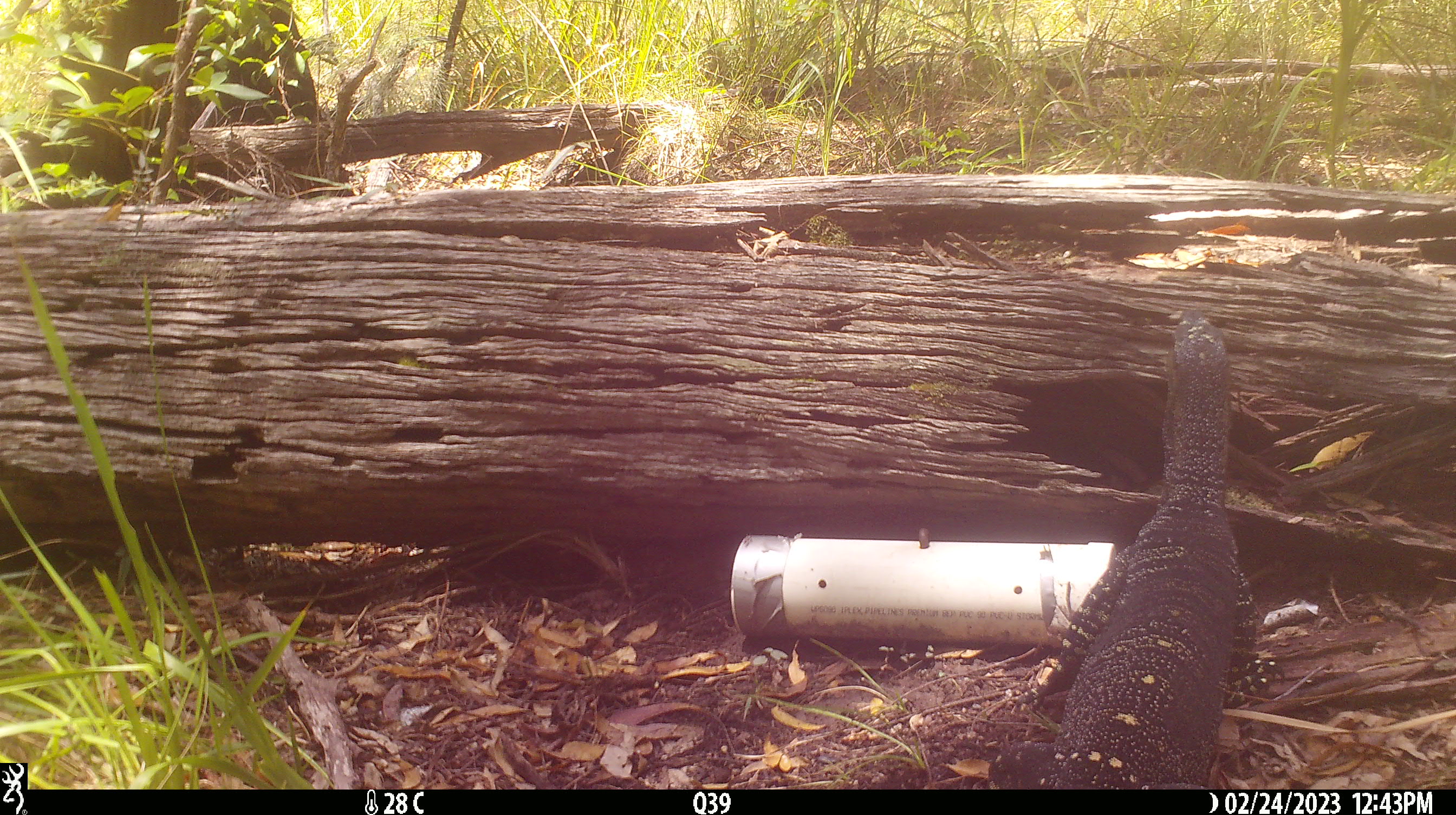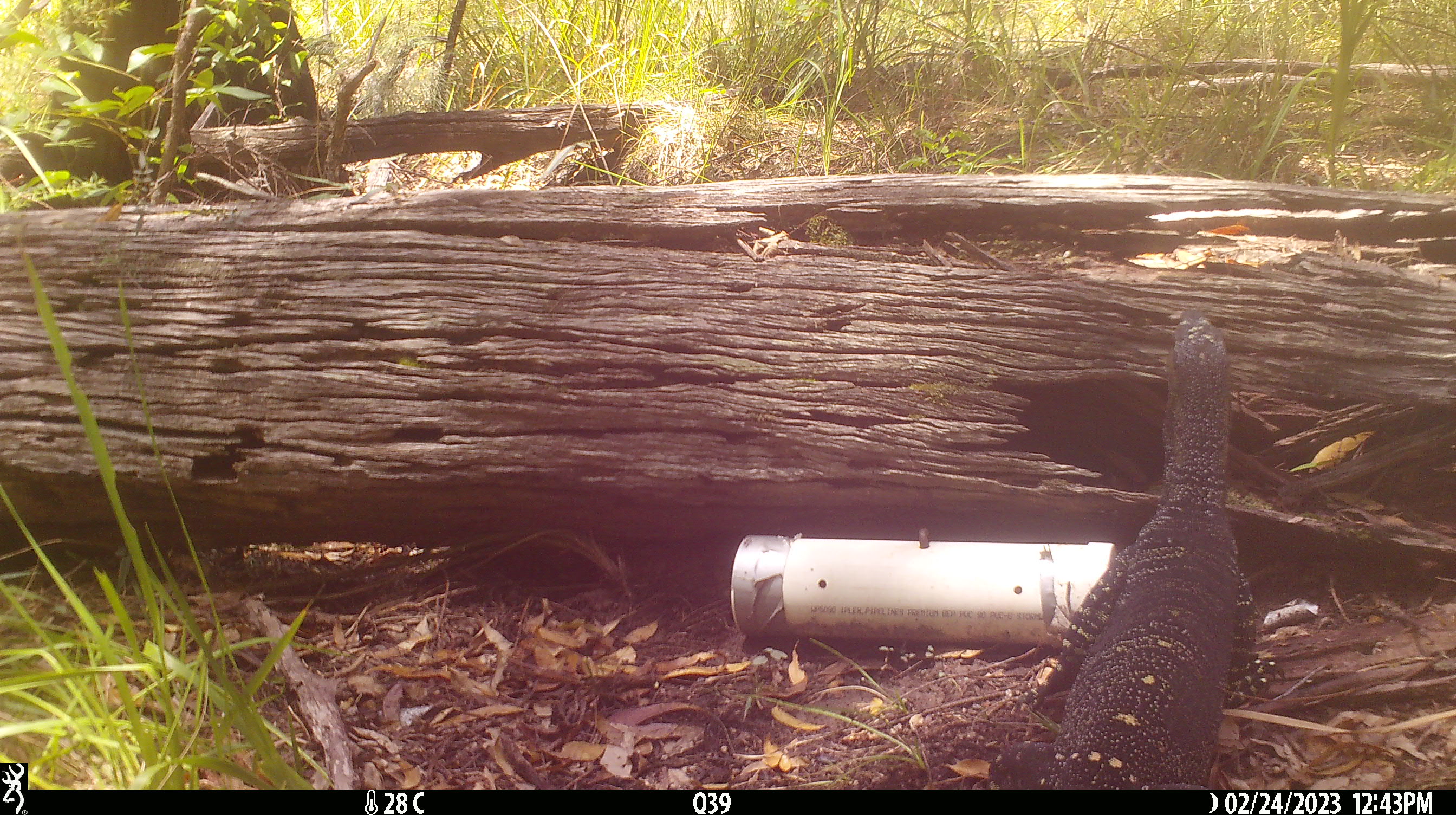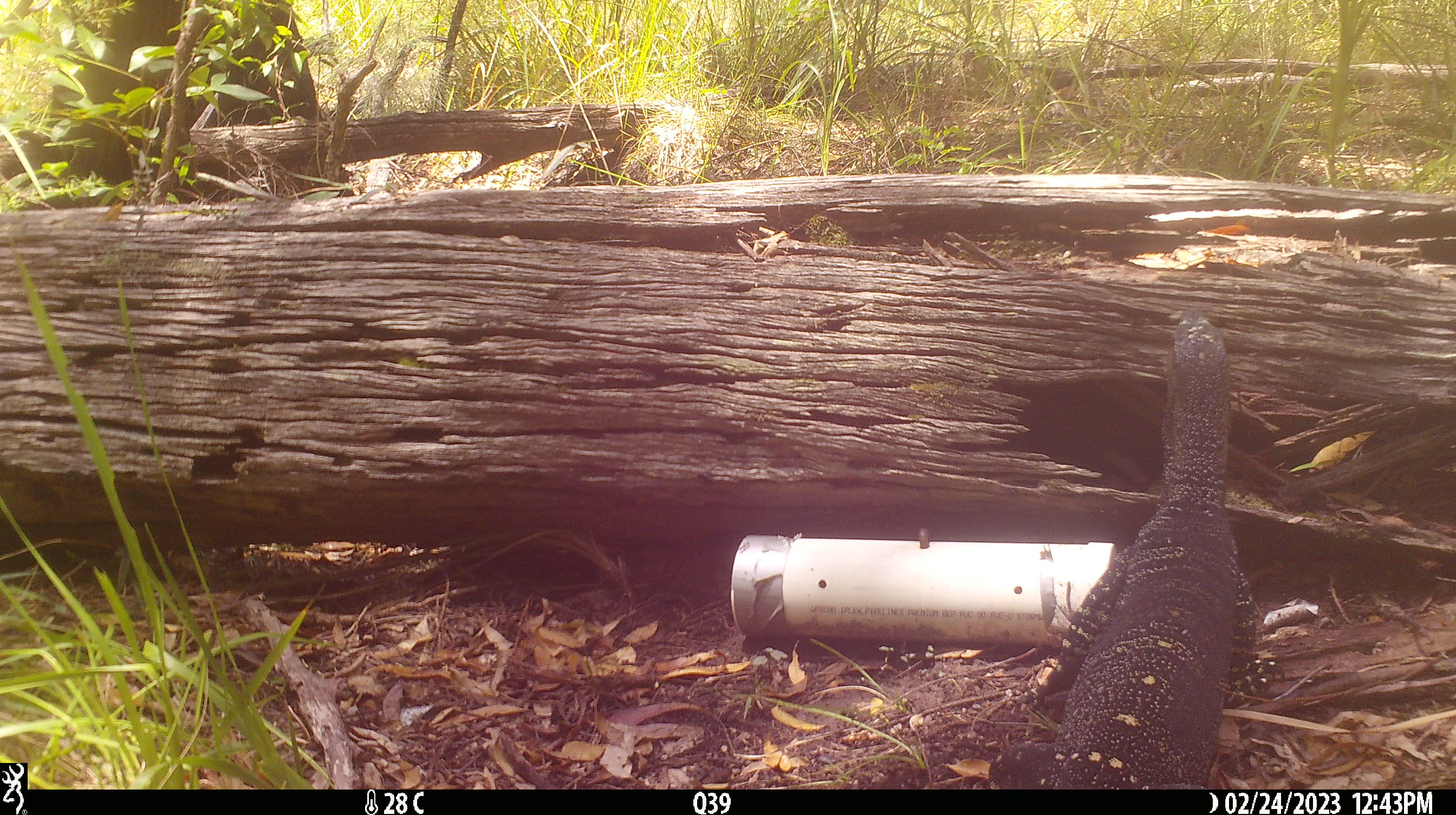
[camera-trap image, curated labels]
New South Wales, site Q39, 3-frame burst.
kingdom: Animalia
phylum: Chordata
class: Reptilia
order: Squamata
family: Varanidae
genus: Varanus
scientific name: Varanus varius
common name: lace monitor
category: goanna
Goanna (lace monitor) (Varanus varius).